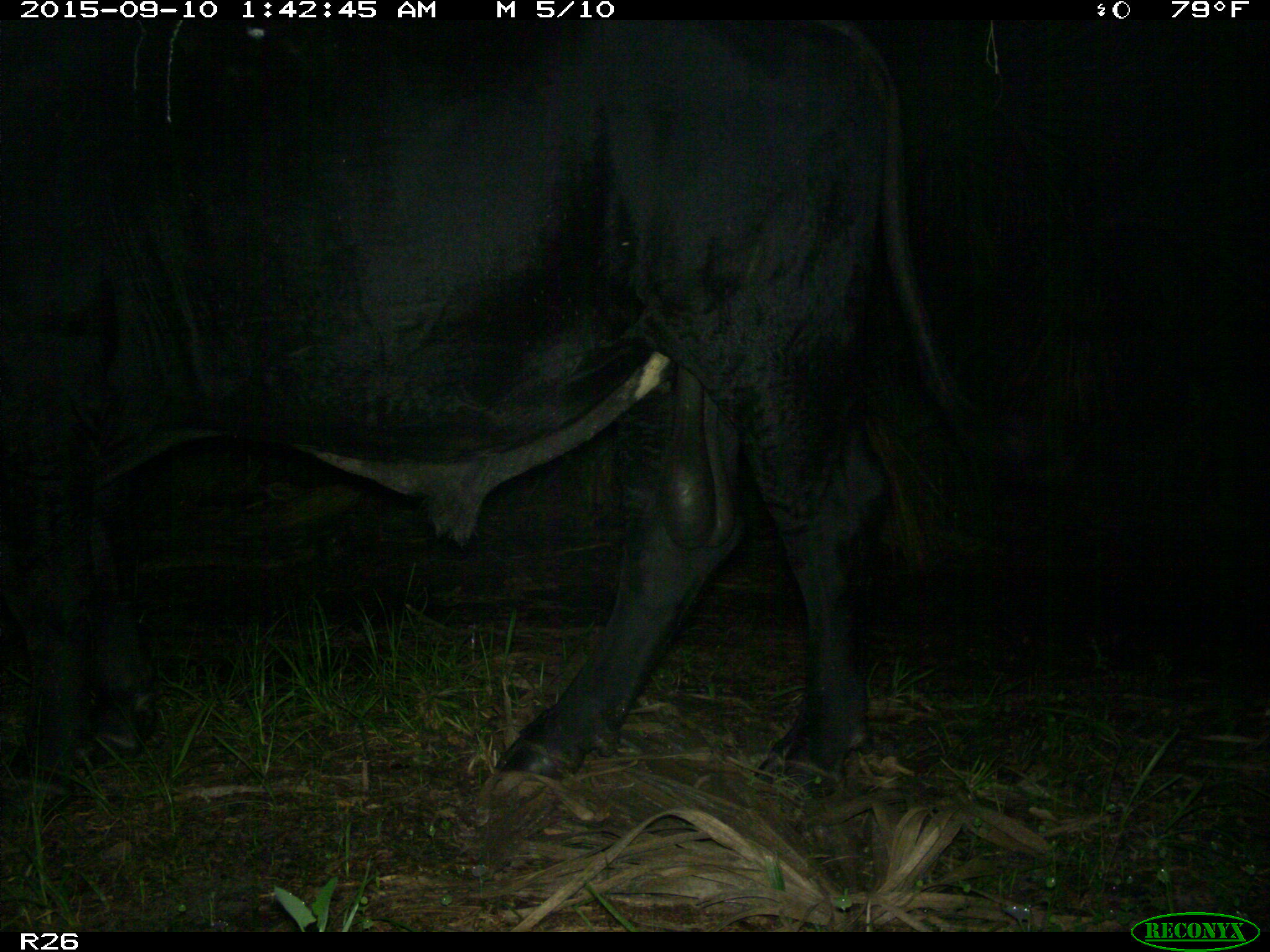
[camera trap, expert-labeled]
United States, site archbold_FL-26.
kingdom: Animalia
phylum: Chordata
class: Mammalia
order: Artiodactyla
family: Bovidae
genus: Bos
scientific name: Bos taurus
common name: domestic cow